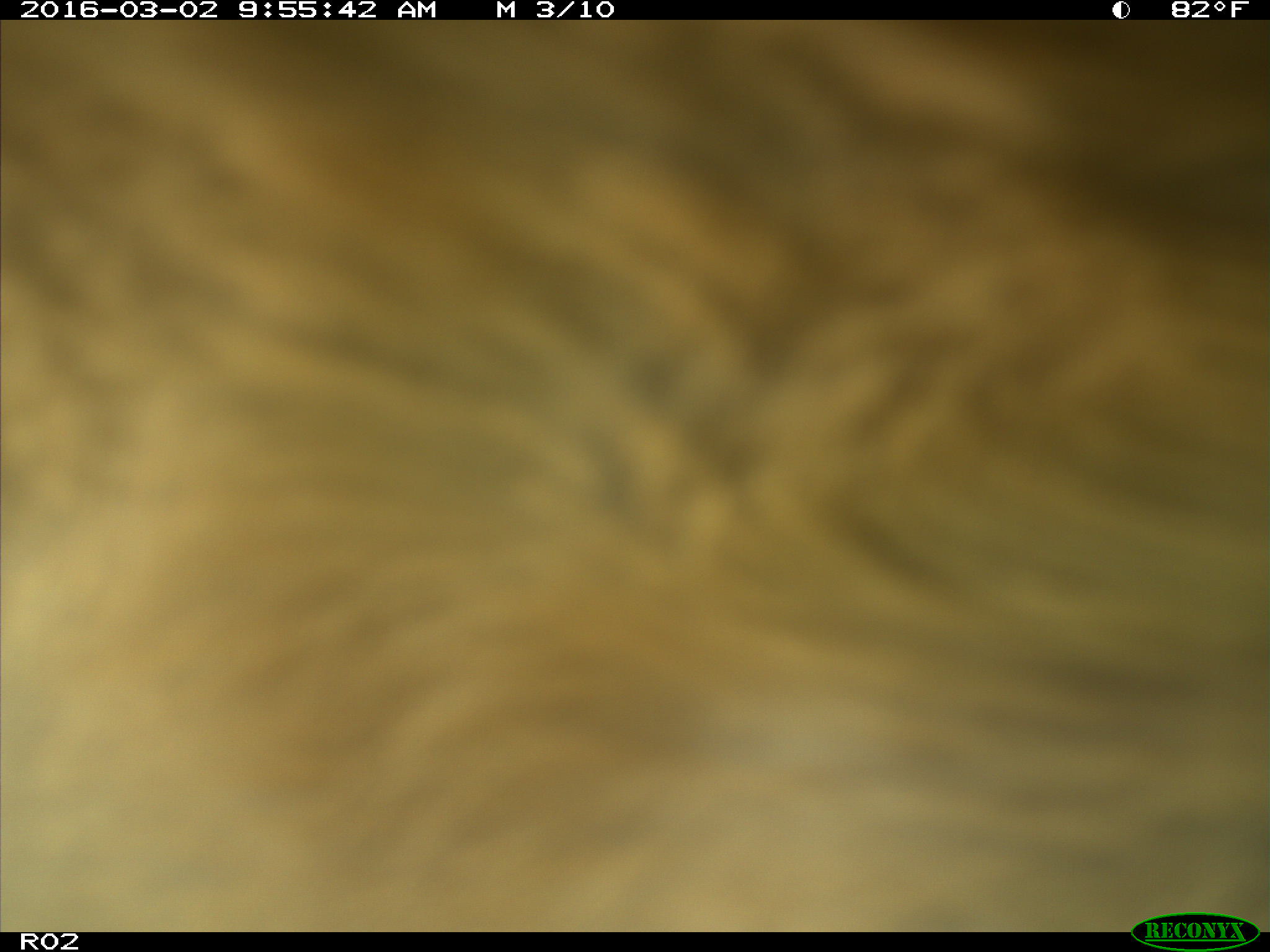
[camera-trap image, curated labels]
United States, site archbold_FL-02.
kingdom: Animalia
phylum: Chordata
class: Mammalia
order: Artiodactyla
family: Bovidae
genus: Bos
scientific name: Bos taurus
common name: domestic cow